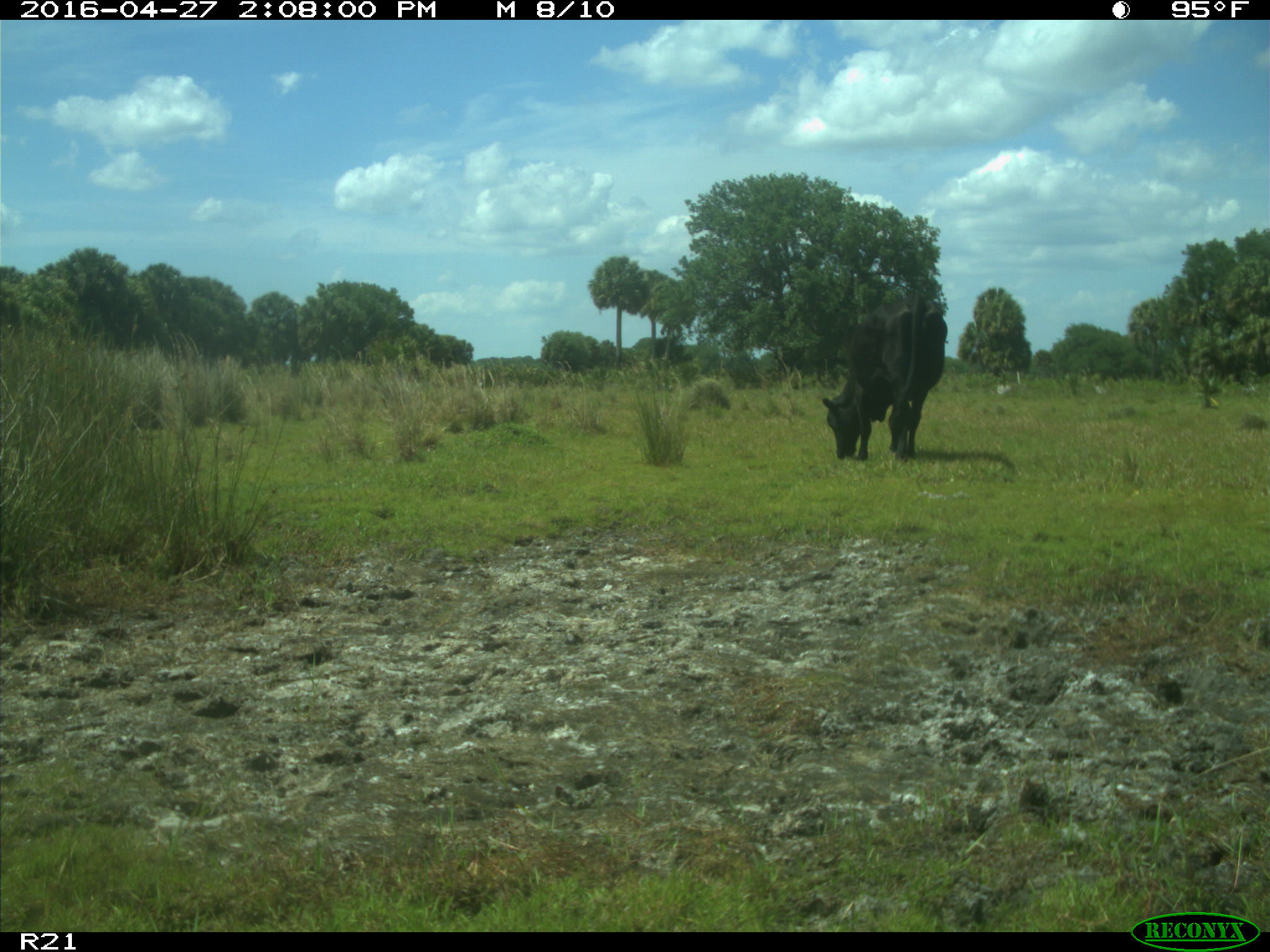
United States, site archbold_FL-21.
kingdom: Animalia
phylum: Chordata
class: Mammalia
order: Artiodactyla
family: Bovidae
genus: Bos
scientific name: Bos taurus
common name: domestic cow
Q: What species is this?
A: Bos taurus (domestic cow).